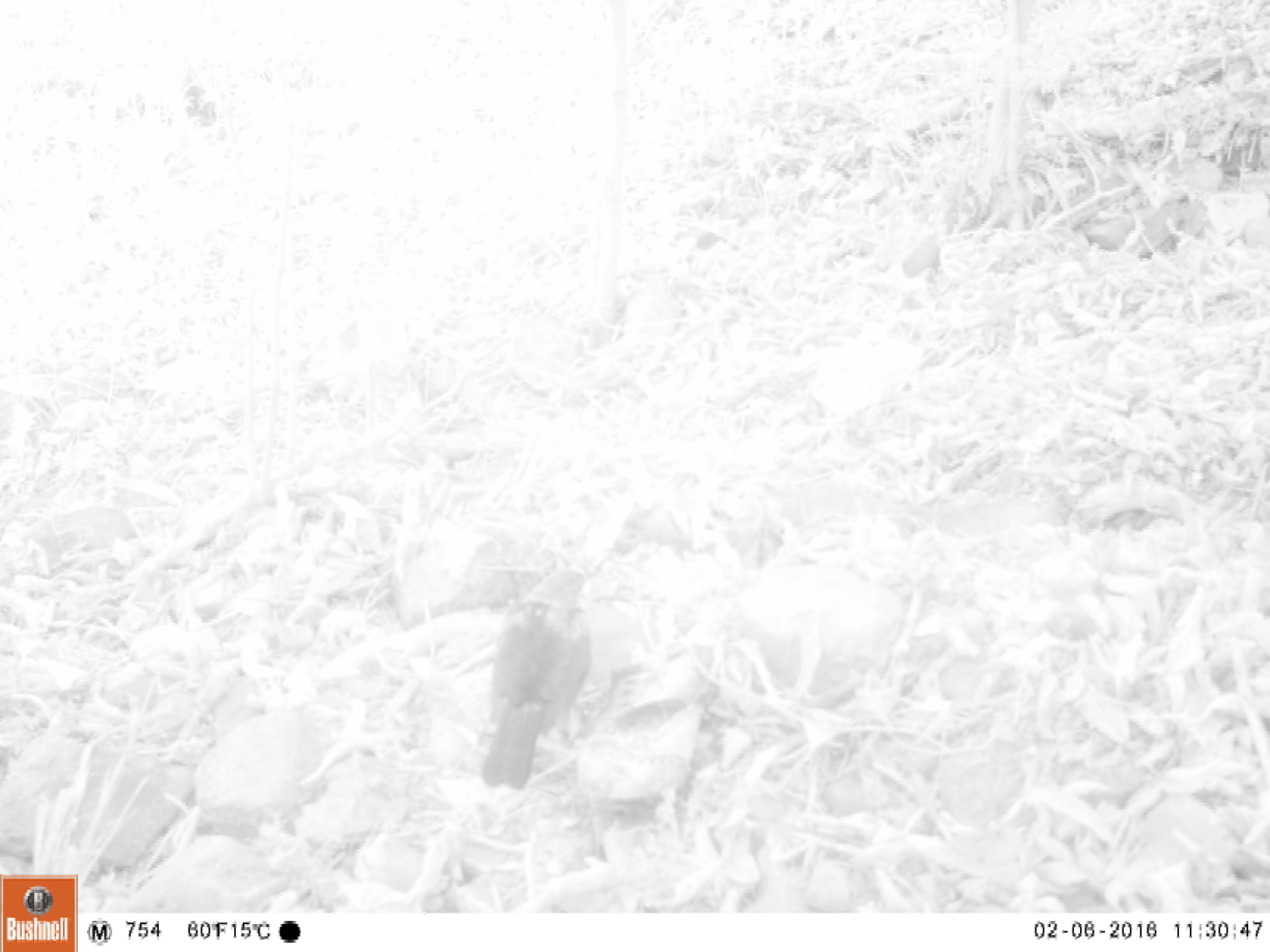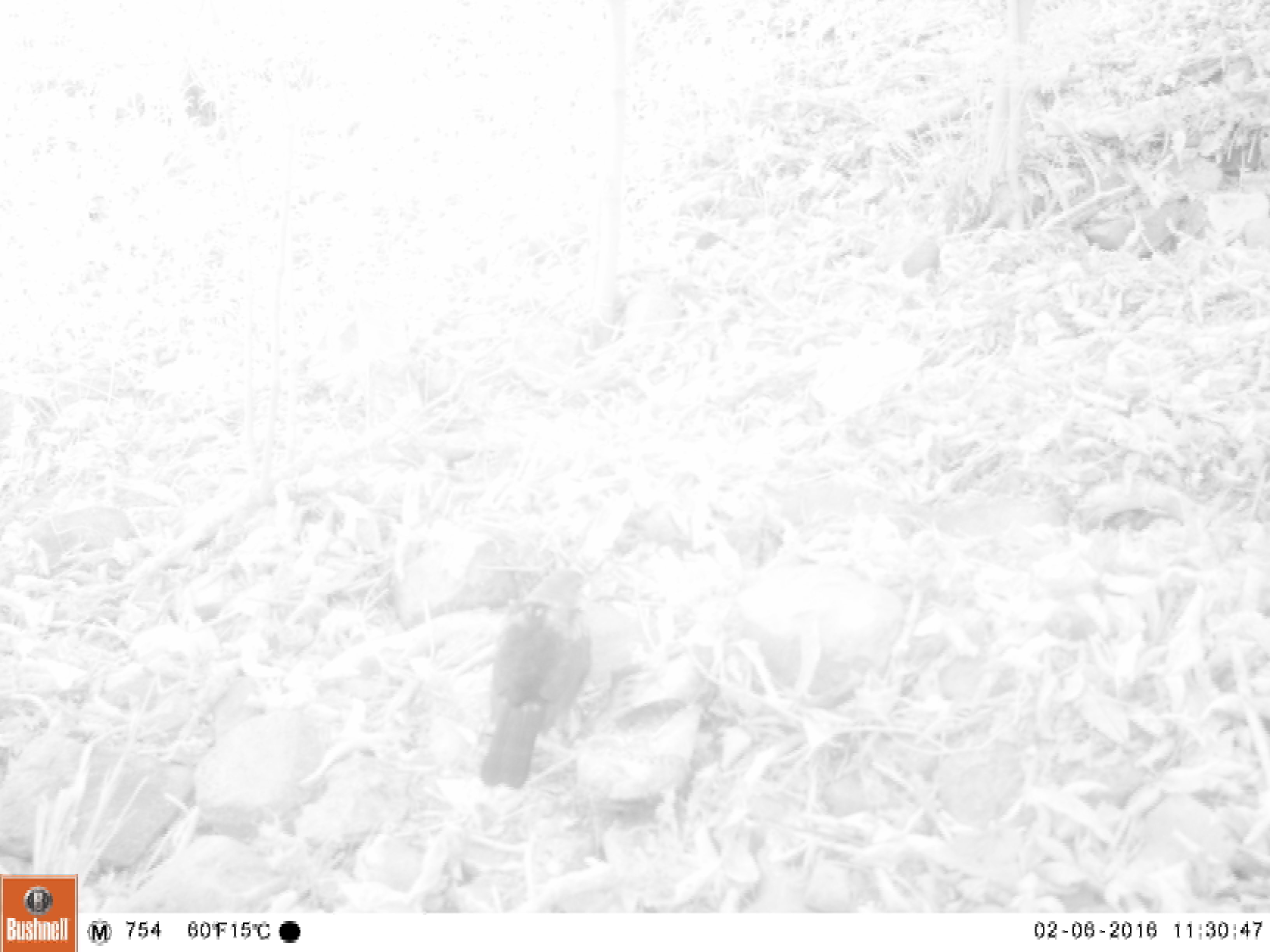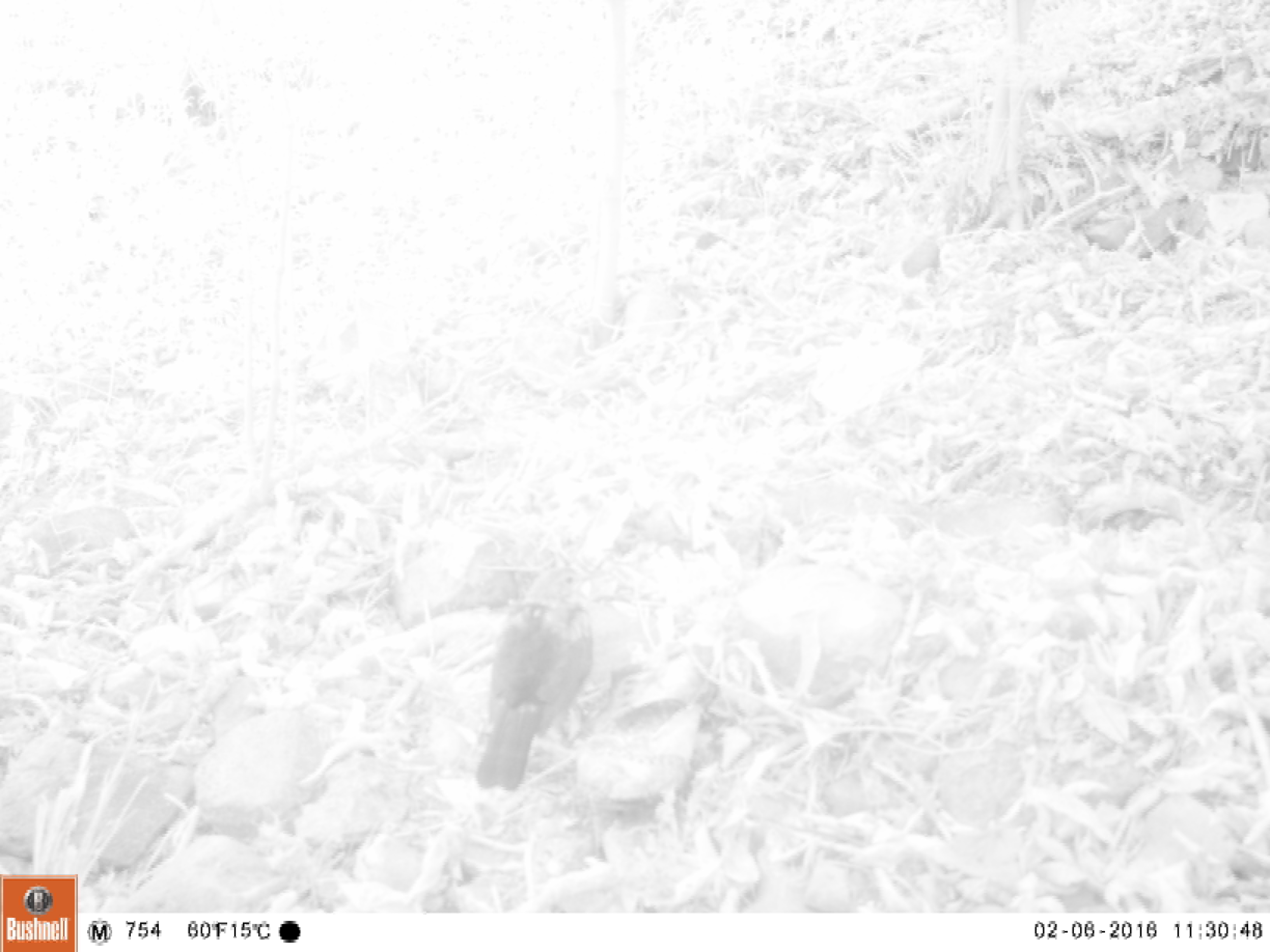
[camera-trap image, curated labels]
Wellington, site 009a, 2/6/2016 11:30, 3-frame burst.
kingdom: Animalia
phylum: Chordata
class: Aves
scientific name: Aves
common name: bird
Bird (Aves).